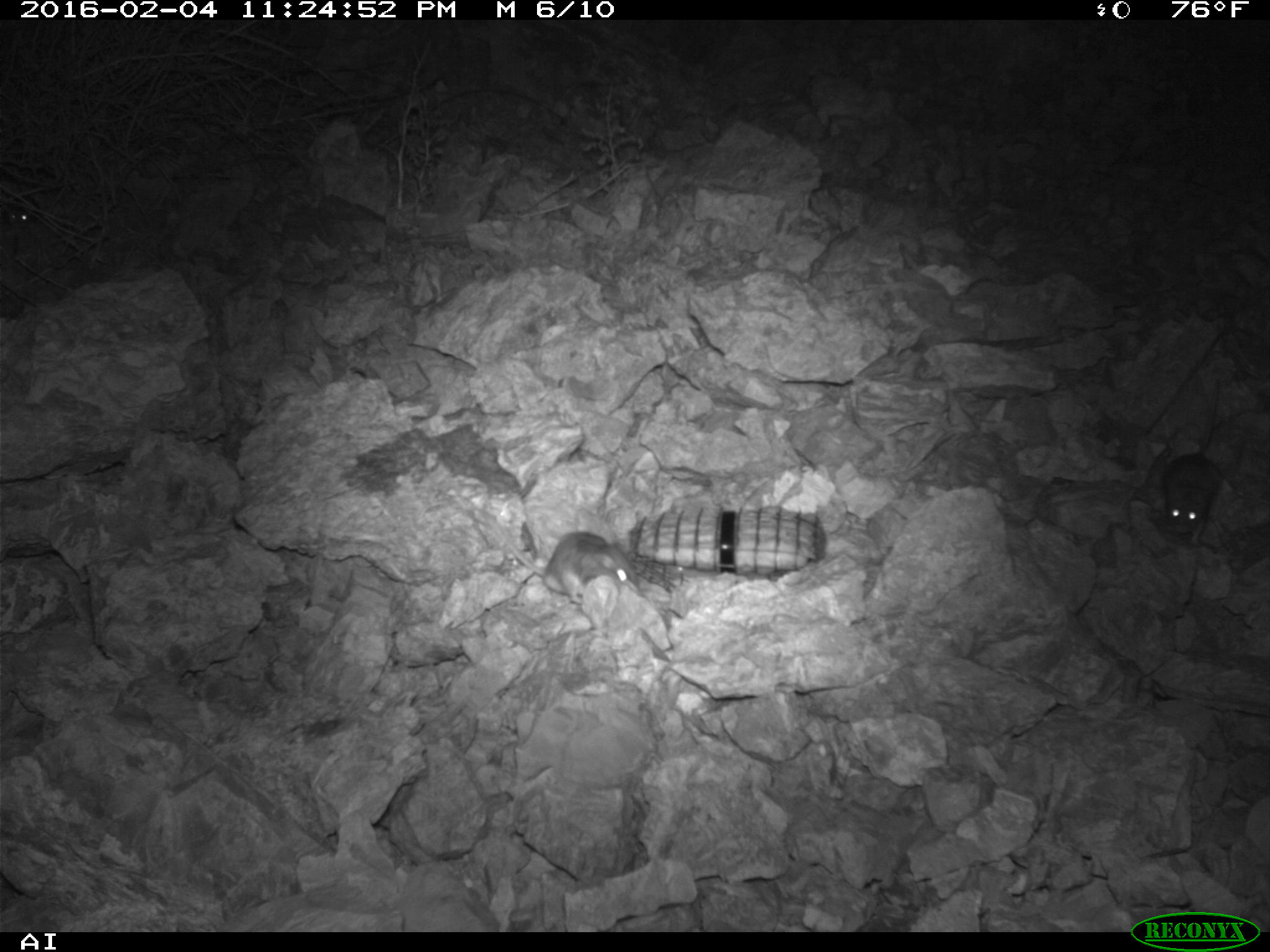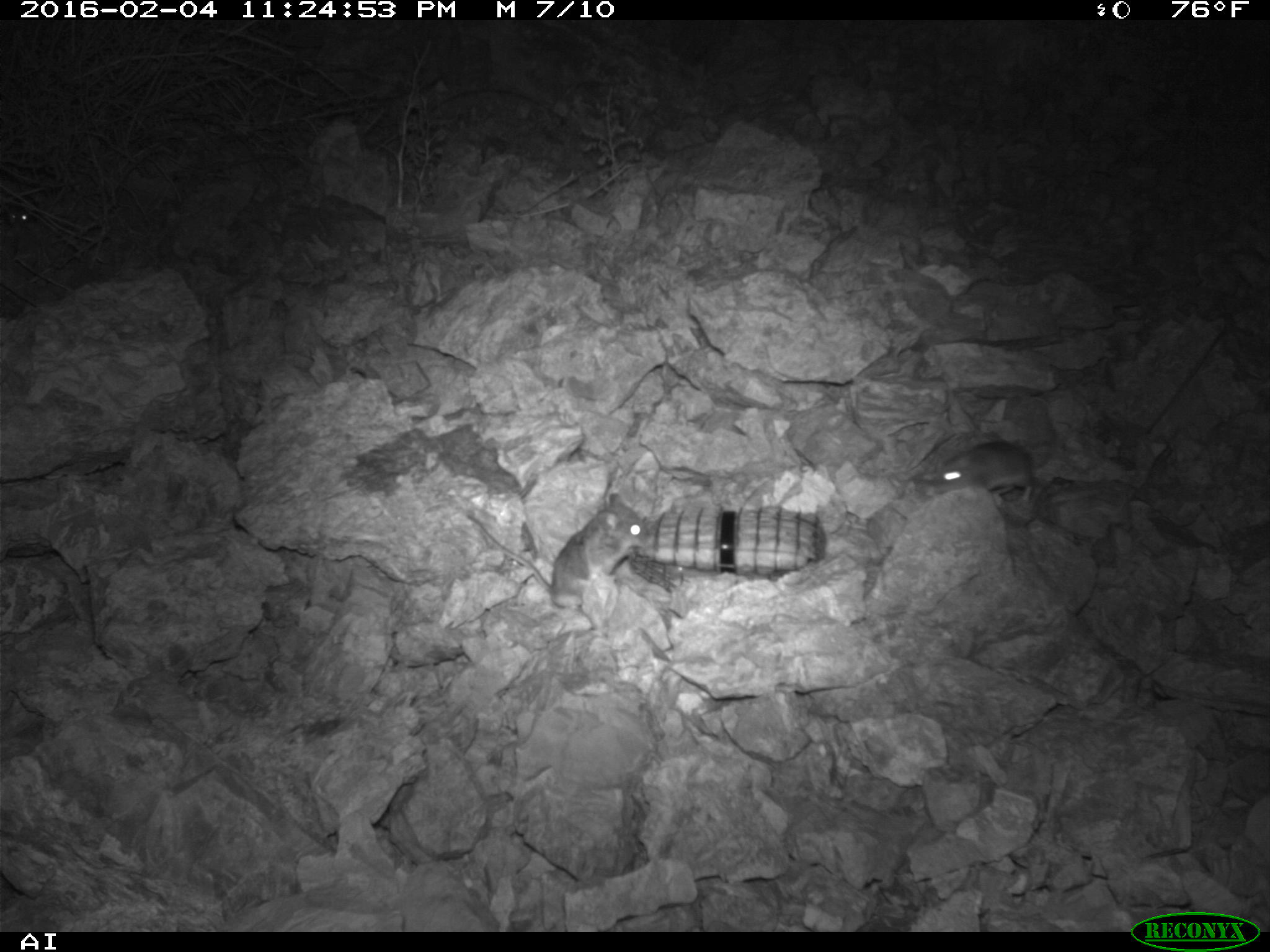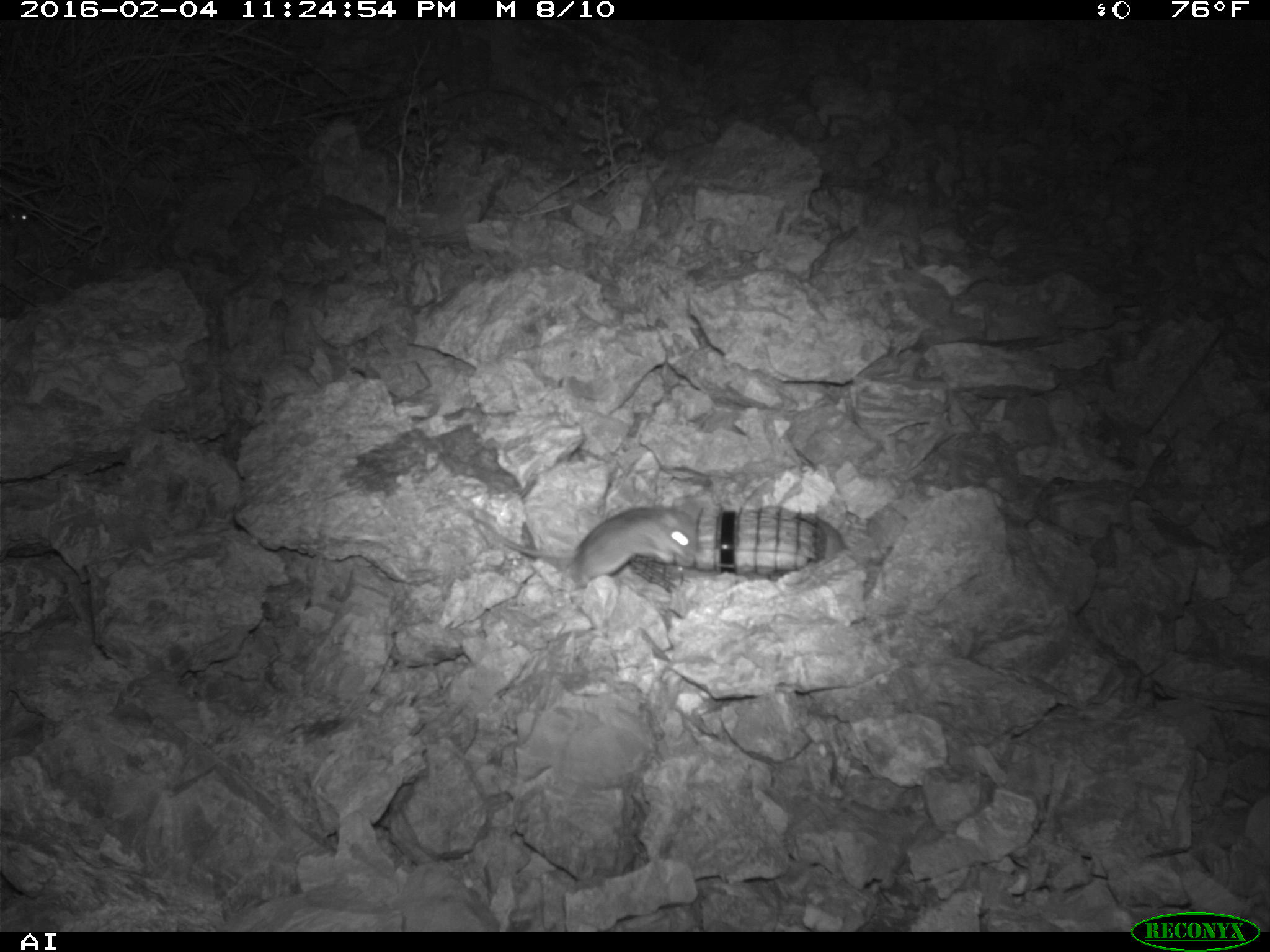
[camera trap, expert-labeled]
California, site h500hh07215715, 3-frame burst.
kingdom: Animalia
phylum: Chordata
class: Mammalia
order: Rodentia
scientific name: Rodentia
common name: rodent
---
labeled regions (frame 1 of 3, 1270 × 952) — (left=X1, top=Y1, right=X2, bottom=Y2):
rodent: (left=492, top=520, right=640, bottom=604); (left=1160, top=377, right=1223, bottom=544); (left=3, top=195, right=40, bottom=224)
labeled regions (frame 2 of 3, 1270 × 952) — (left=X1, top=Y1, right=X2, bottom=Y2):
rodent: (left=464, top=490, right=653, bottom=610); (left=937, top=441, right=1036, bottom=502); (left=2, top=193, right=40, bottom=225)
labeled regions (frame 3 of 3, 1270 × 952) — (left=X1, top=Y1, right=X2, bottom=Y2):
rodent: (left=474, top=499, right=701, bottom=588); (left=3, top=196, right=38, bottom=229)